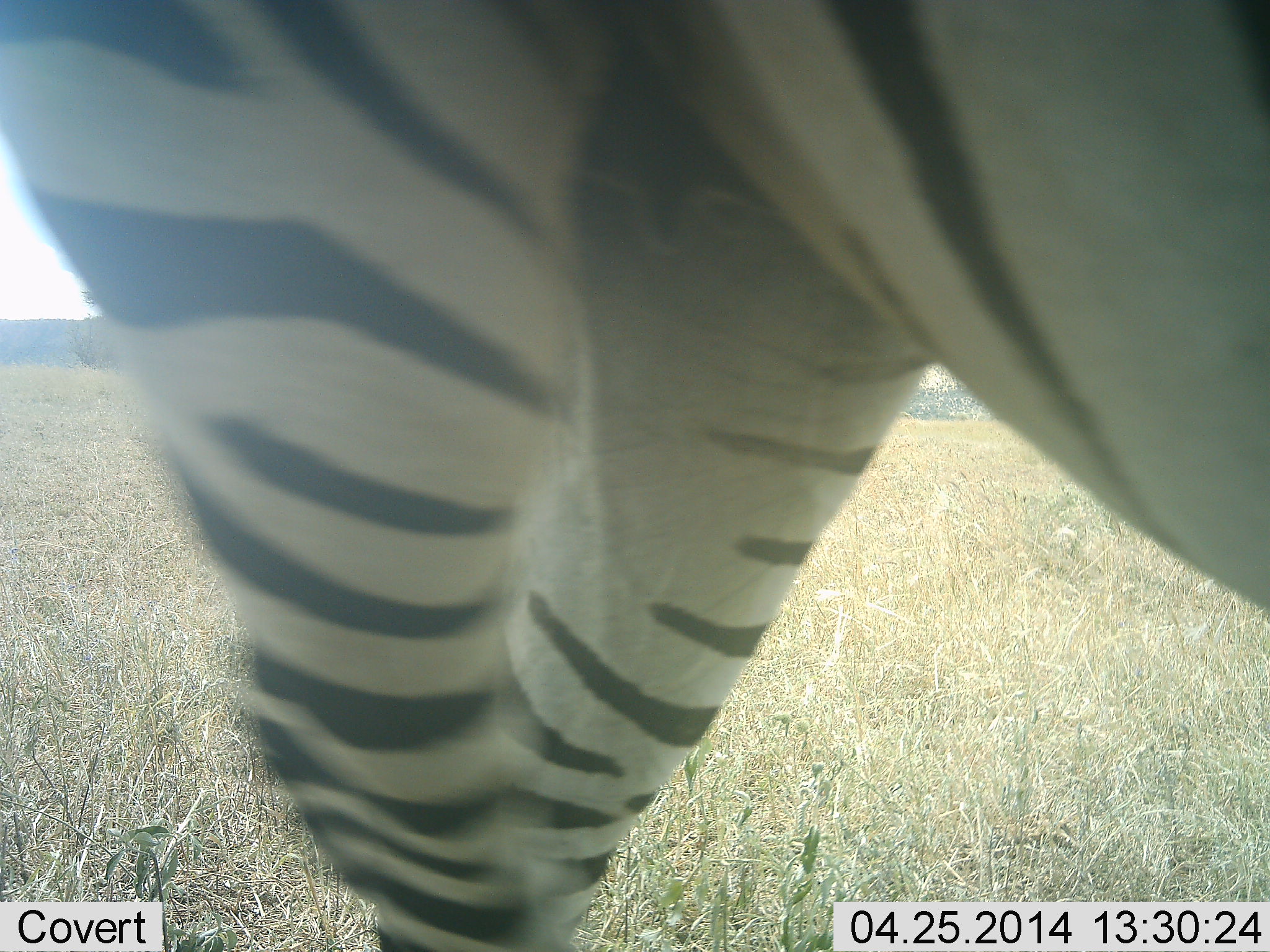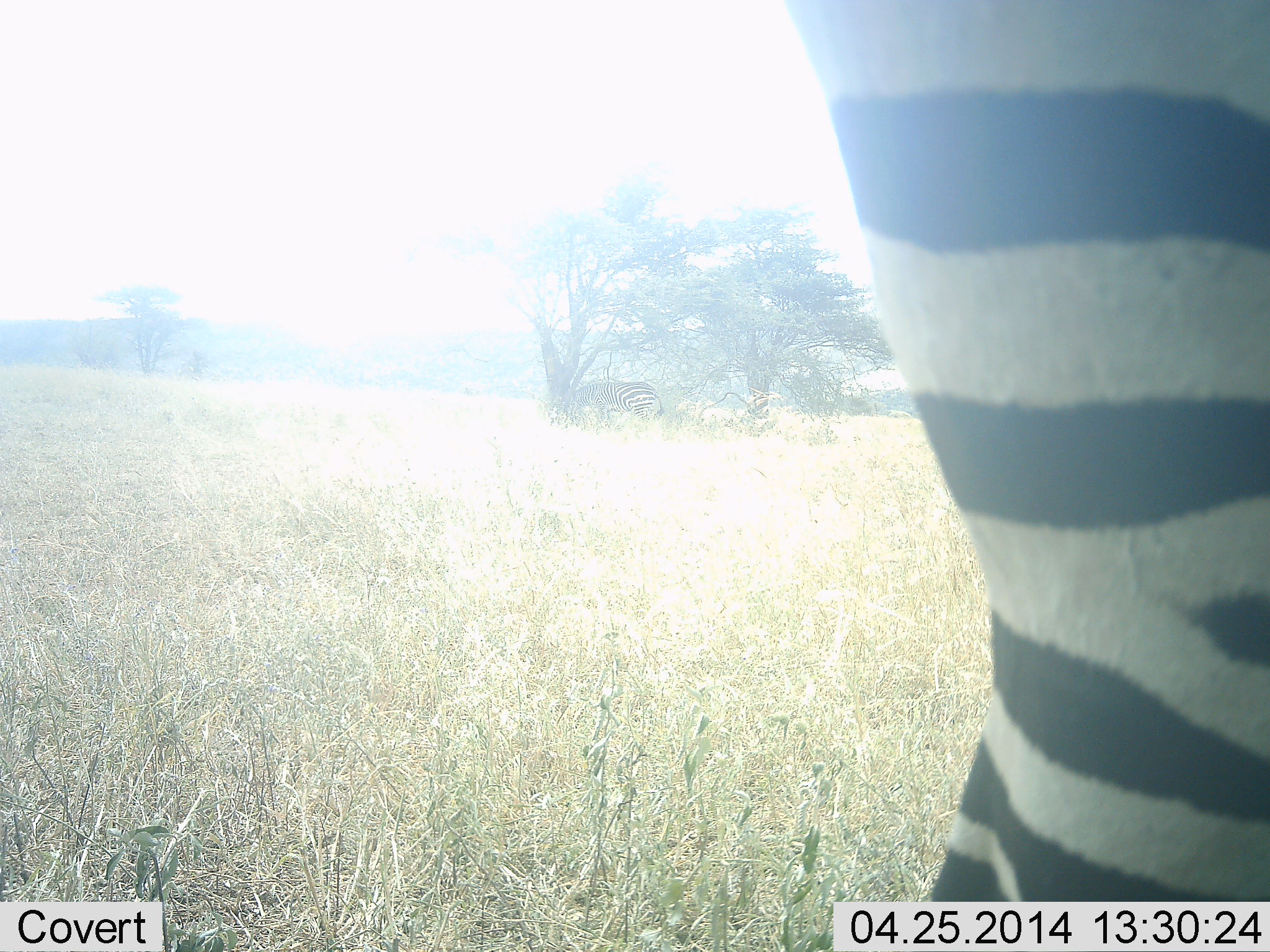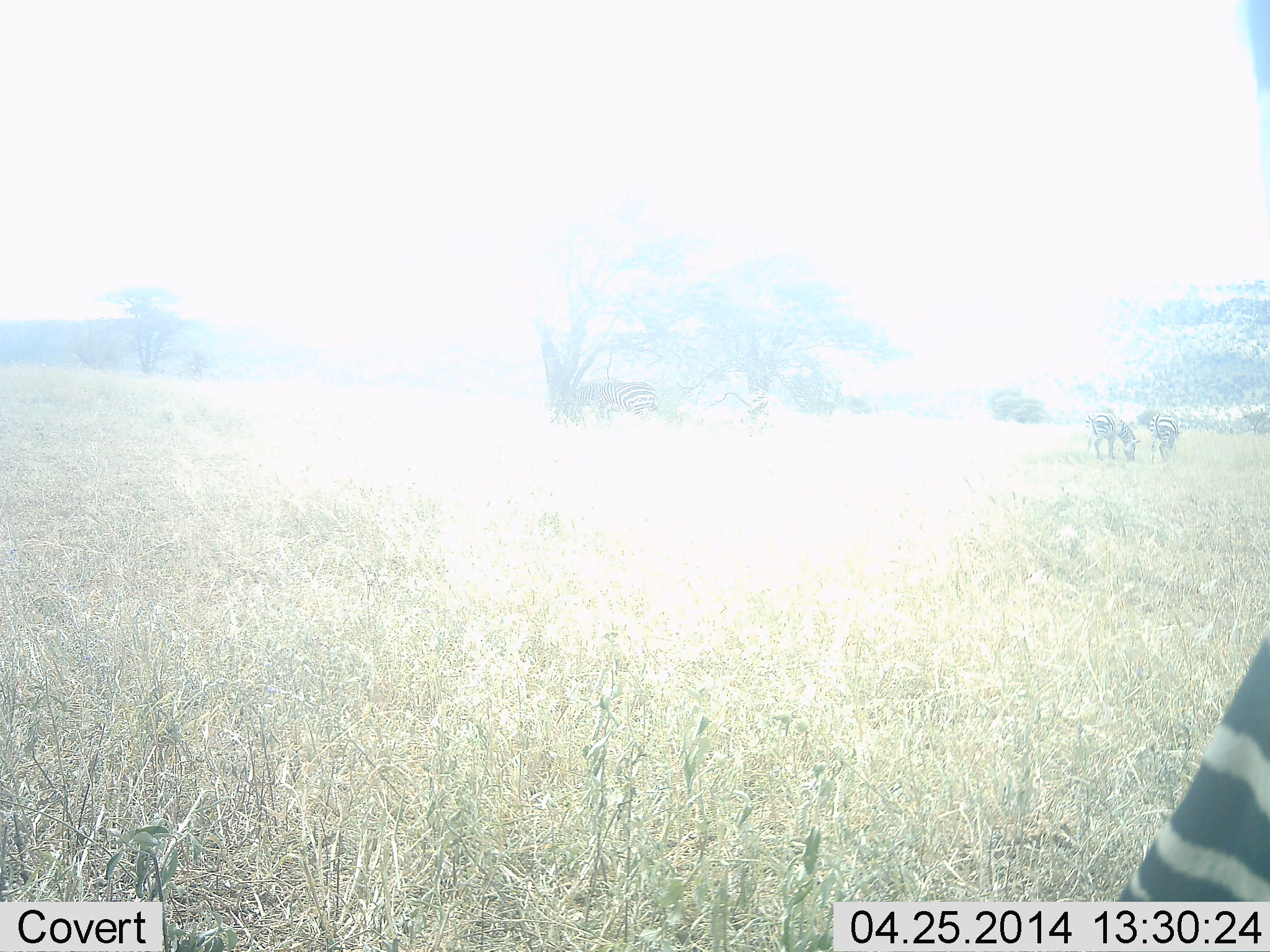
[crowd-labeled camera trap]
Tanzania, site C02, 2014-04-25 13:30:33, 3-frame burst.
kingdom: Animalia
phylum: Chordata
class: Mammalia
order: Perissodactyla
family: Equidae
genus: Equus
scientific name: Equus quagga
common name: plains zebra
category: zebra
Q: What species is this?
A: Zebra (plains zebra) (Equus quagga).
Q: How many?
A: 1.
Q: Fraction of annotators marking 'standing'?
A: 60%.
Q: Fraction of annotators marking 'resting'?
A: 0%.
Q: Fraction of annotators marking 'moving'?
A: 80%.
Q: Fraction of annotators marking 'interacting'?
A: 0%.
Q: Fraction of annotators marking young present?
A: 0%.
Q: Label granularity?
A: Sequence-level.